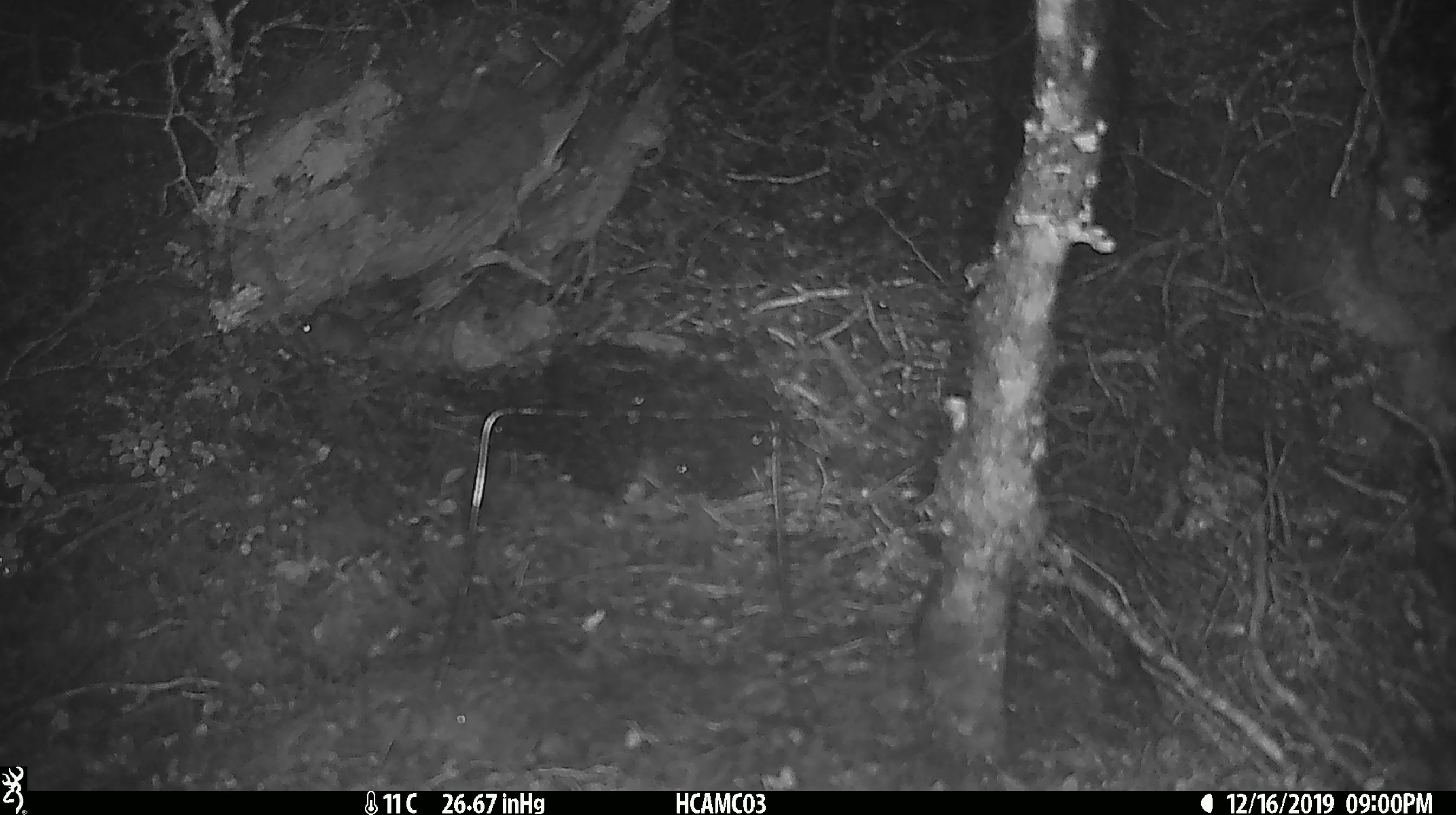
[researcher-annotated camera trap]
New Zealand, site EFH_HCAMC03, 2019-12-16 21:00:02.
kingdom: Animalia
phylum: Chordata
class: Mammalia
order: Rodentia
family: Muridae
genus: Mus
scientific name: Mus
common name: mouse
Mouse (Mus).